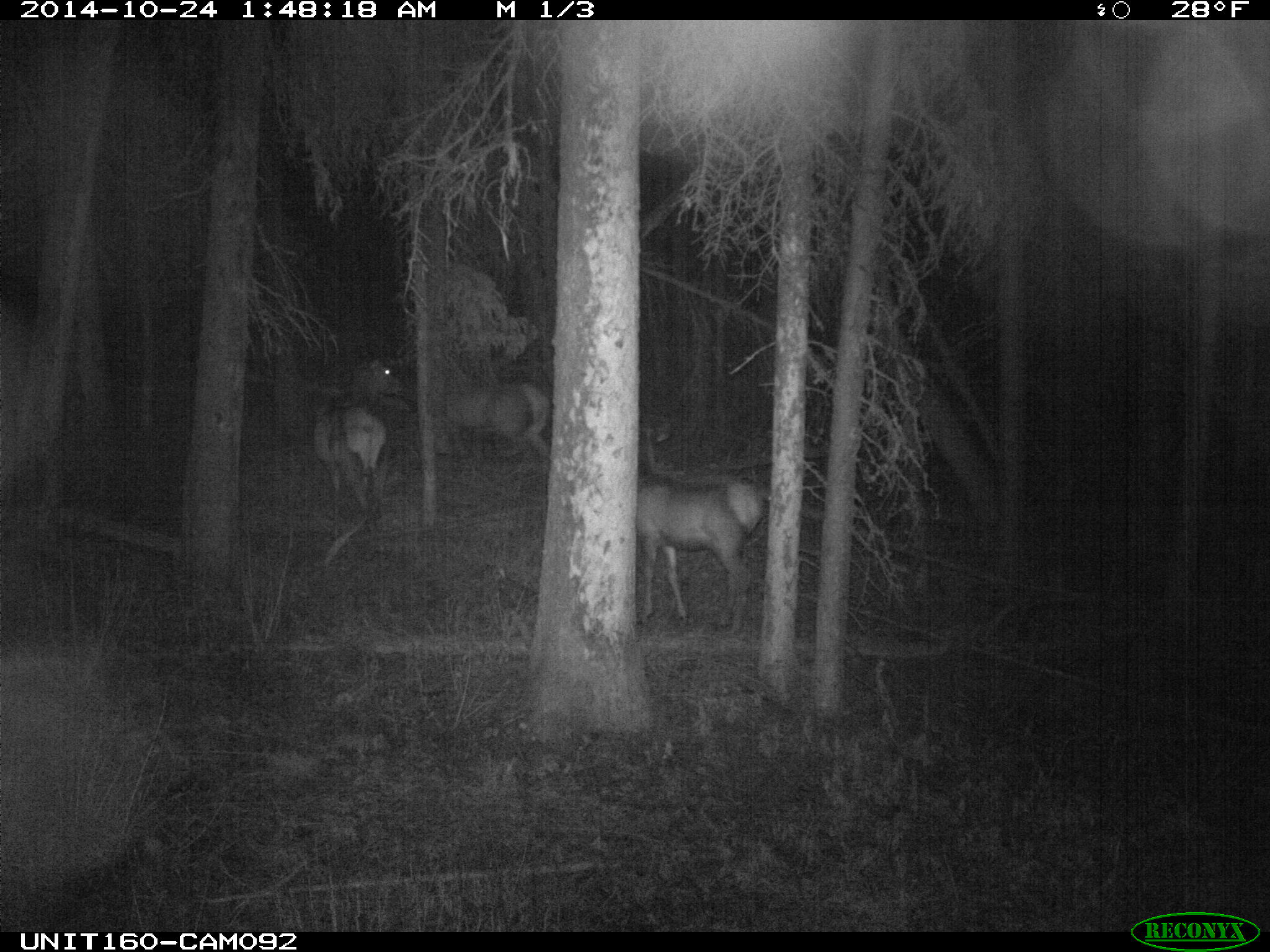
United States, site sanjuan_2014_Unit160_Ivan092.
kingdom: Animalia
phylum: Chordata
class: Mammalia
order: Artiodactyla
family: Cervidae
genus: Cervus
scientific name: Cervus elaphus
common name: red deer